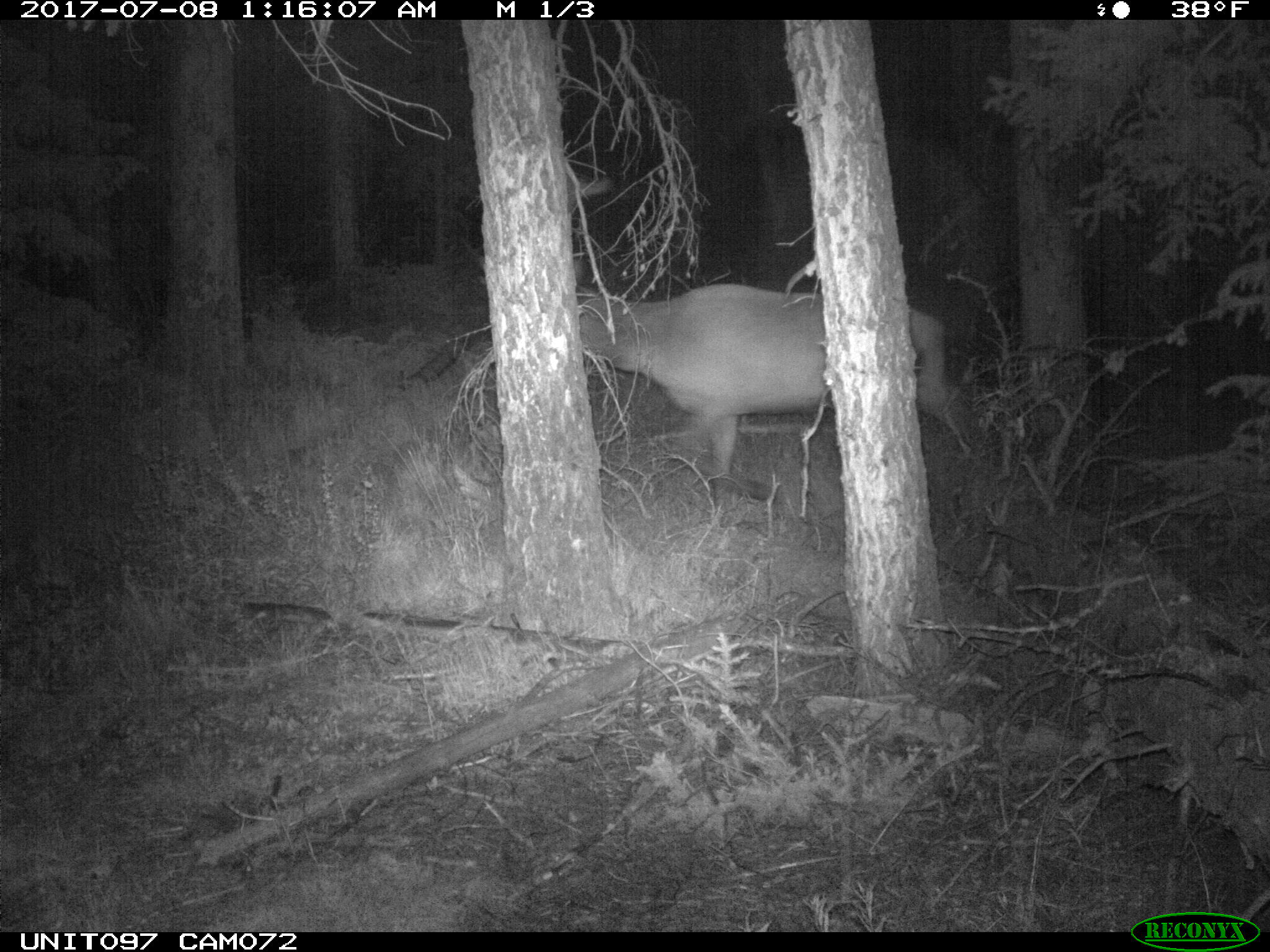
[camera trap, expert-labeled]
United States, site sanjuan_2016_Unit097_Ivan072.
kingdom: Animalia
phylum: Chordata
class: Mammalia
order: Artiodactyla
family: Cervidae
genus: Cervus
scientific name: Cervus elaphus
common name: red deer